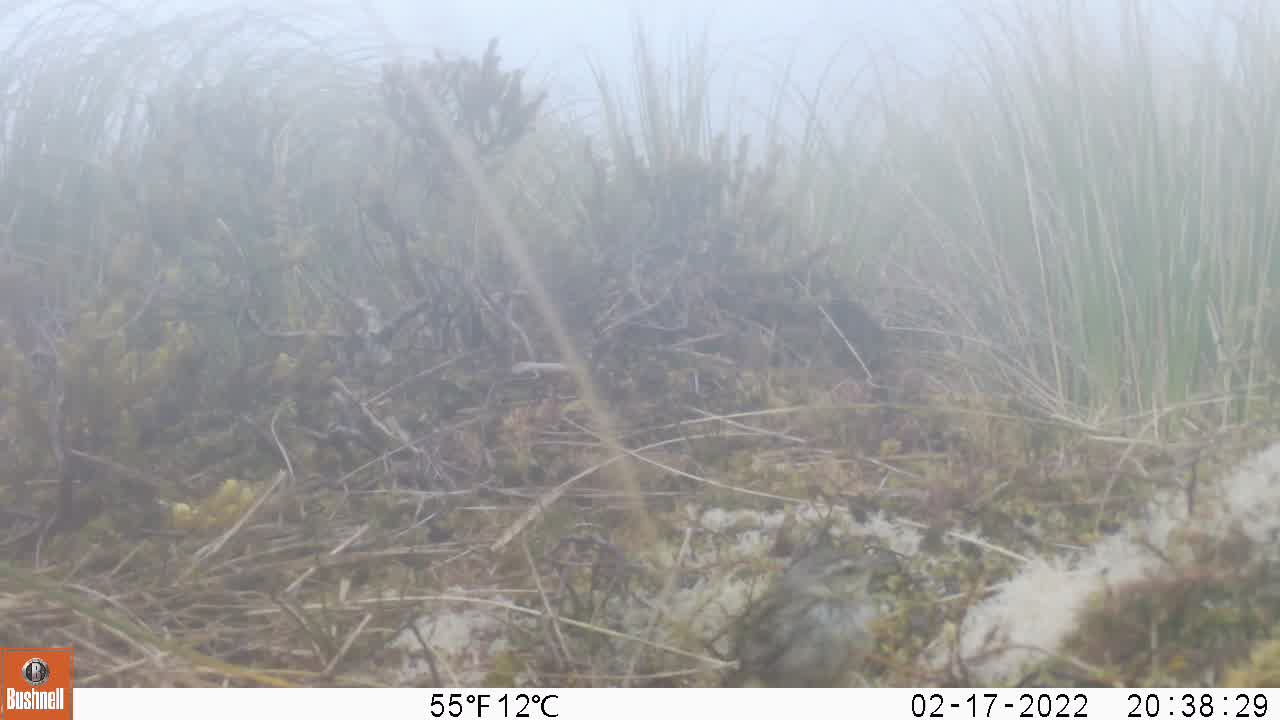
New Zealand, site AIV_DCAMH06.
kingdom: Animalia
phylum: Chordata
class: Aves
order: Passeriformes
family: Motacillidae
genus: Anthus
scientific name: Anthus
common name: pipit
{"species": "pipit (Anthus)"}